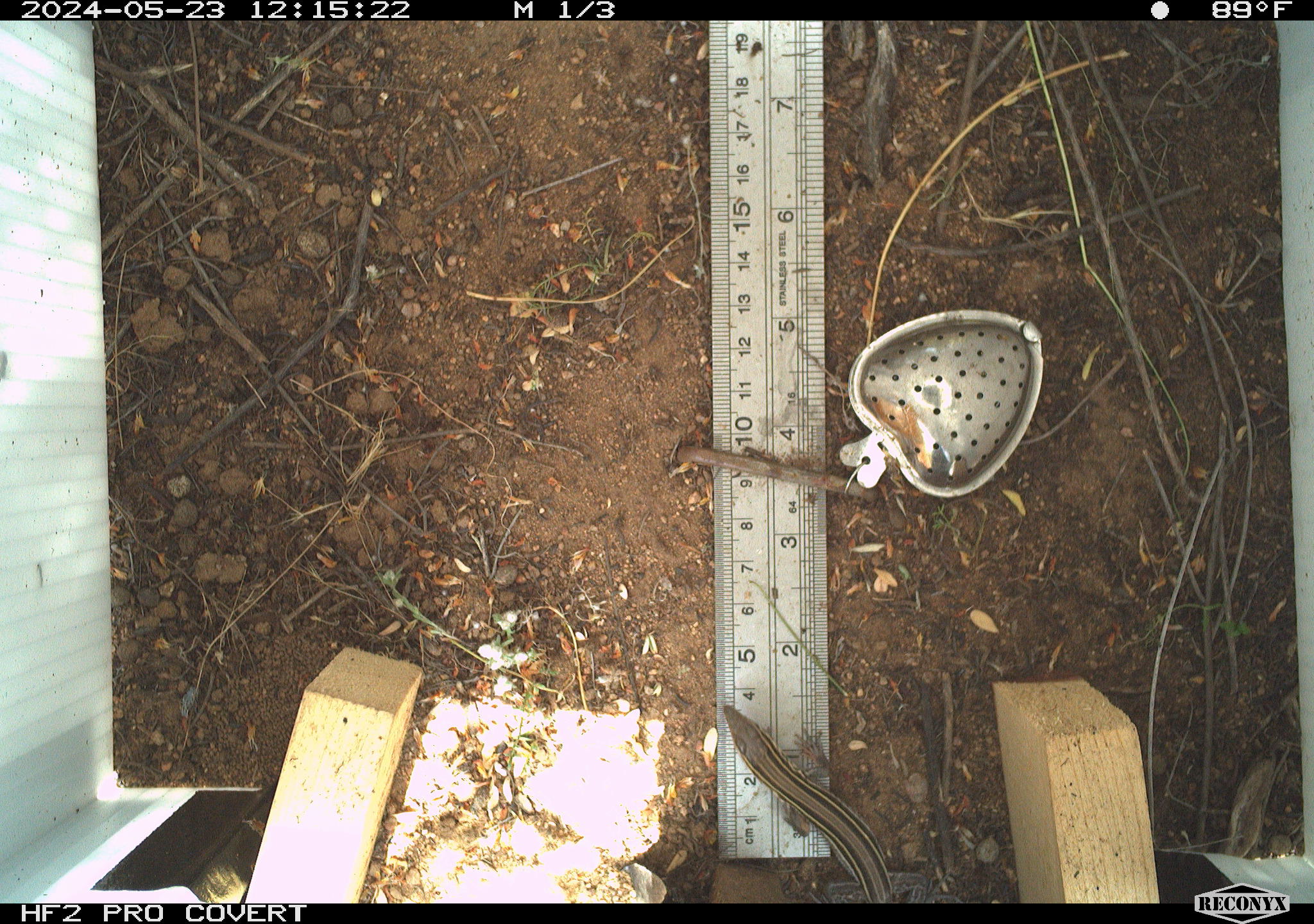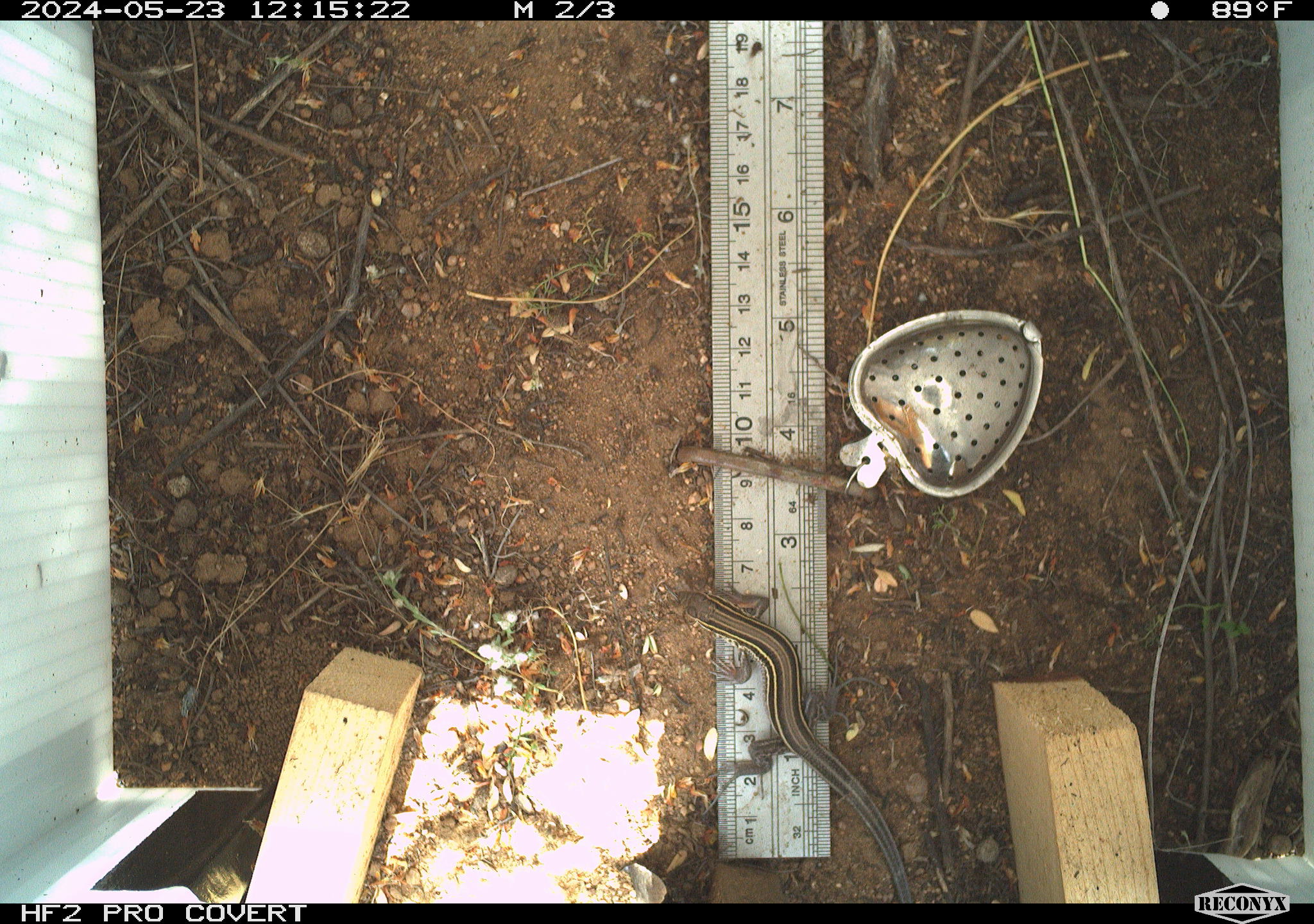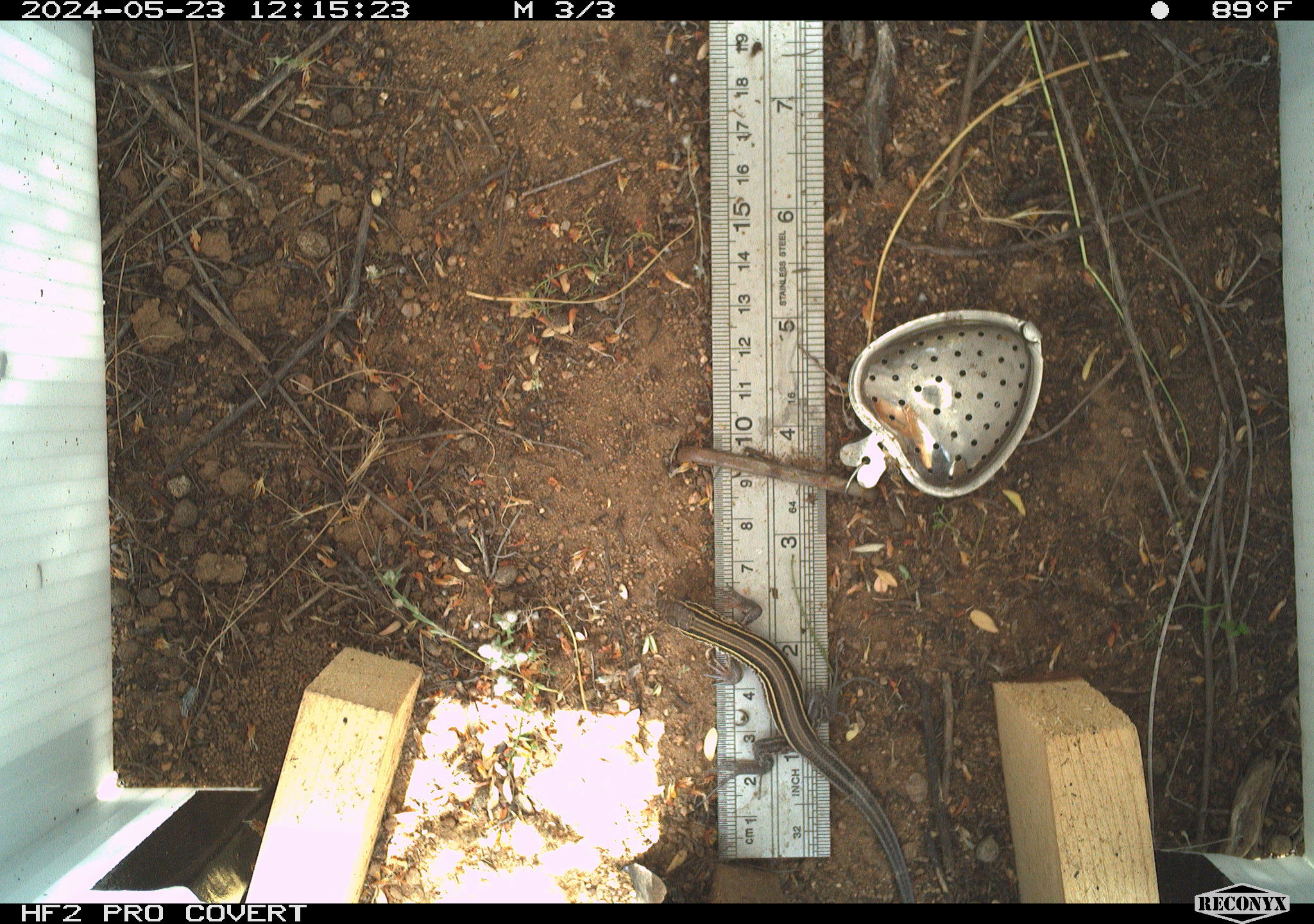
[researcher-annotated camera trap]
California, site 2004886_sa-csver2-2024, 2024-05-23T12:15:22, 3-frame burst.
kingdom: Animalia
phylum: Chordata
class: Reptilia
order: Squamata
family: Scincidae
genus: Plestiodon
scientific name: Plestiodon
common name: blue-tailed skinks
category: plestiodon species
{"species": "plestiodon species (blue-tailed skinks) (Plestiodon)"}